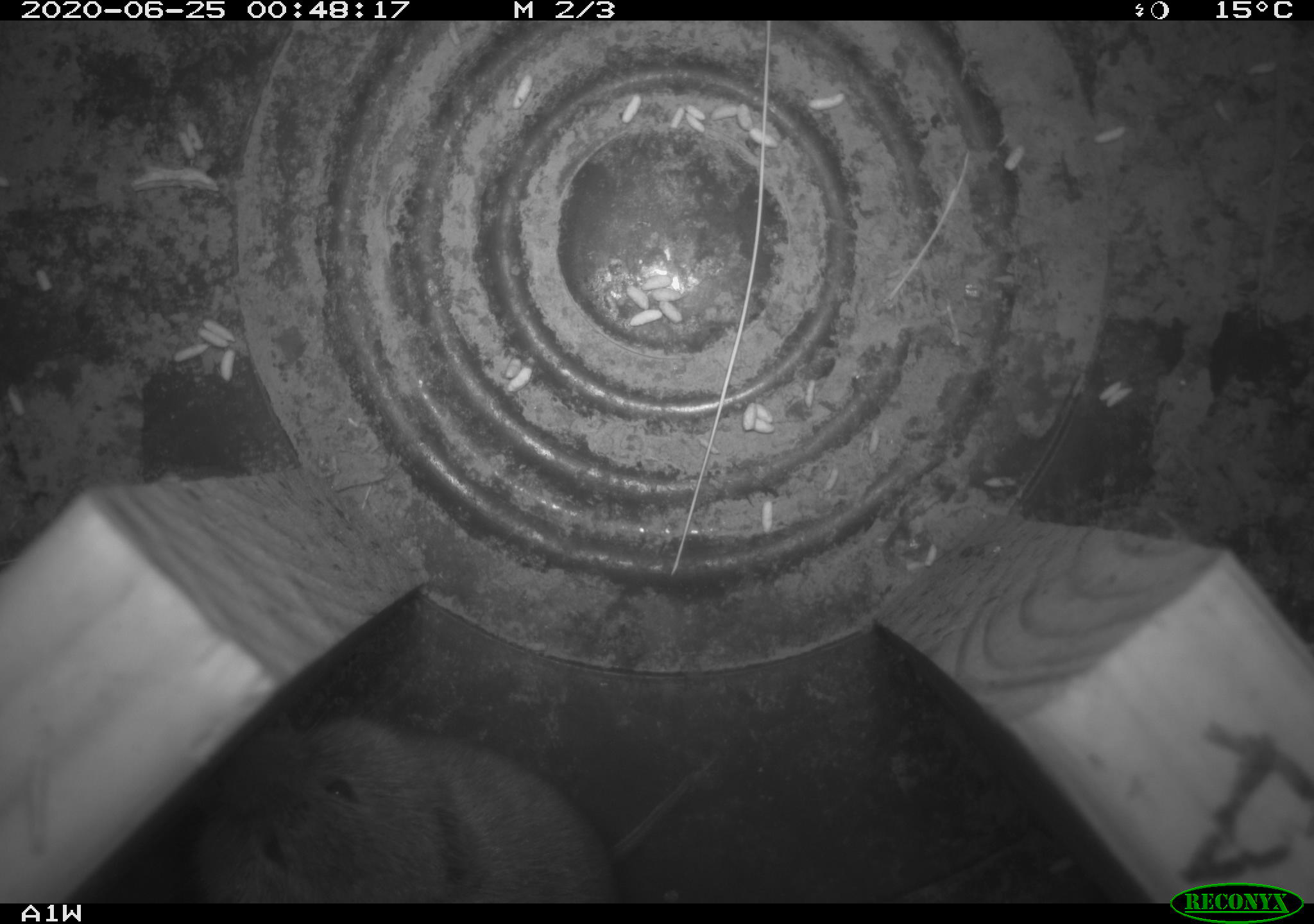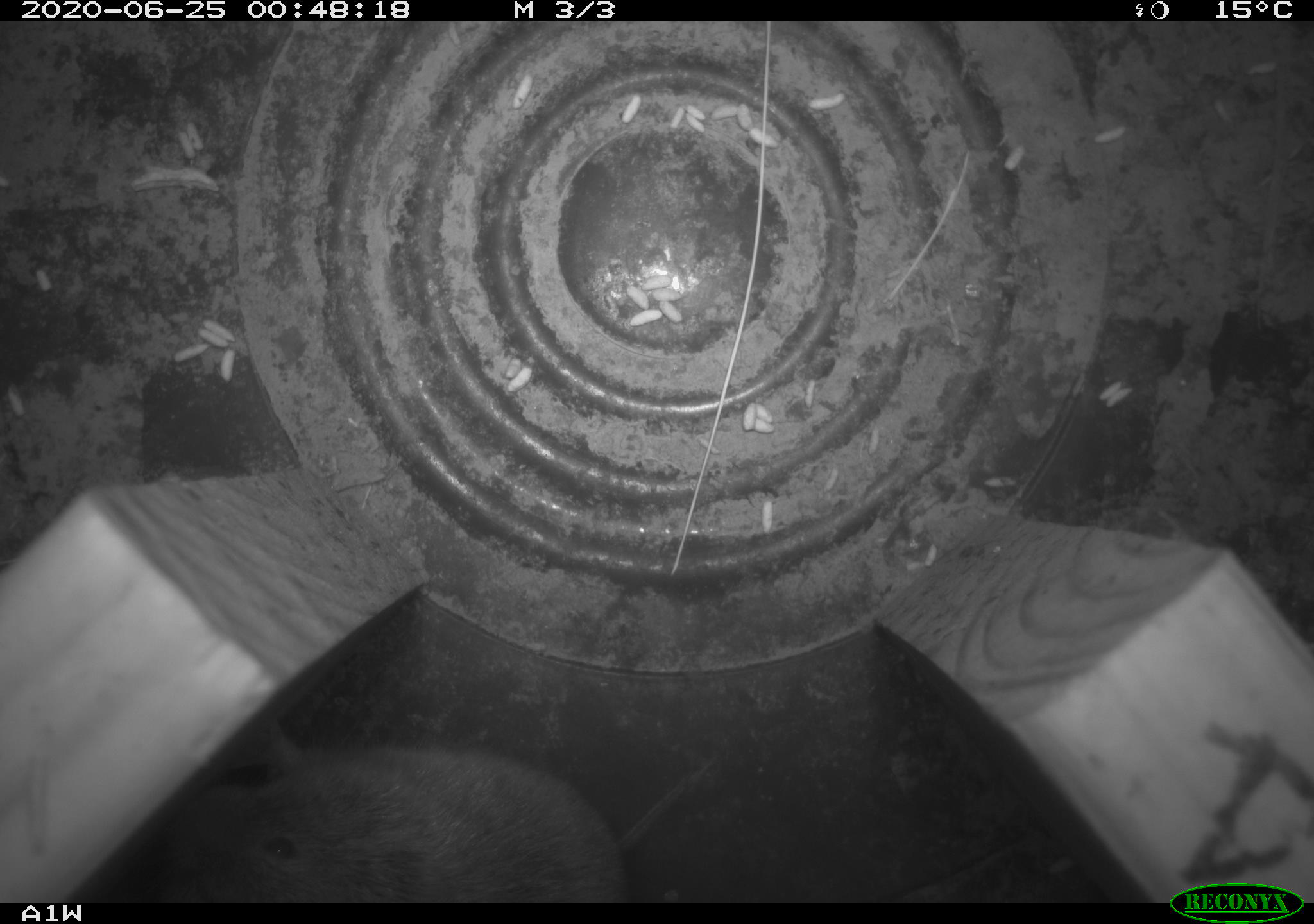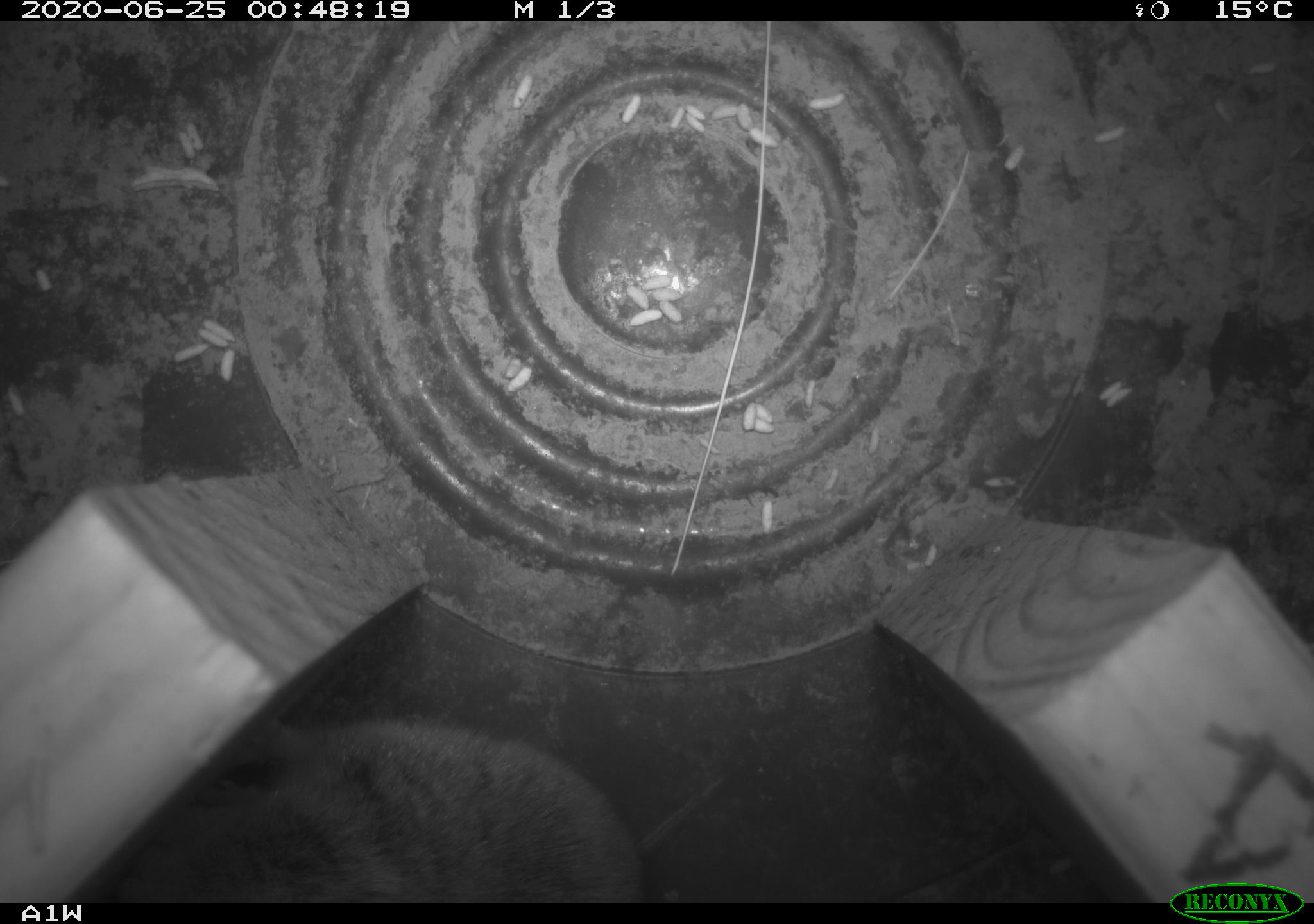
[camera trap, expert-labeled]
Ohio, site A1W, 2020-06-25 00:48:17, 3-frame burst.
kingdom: Animalia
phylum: Chordata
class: Mammalia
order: Rodentia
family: Cricetidae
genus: Microtus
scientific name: Microtus pennsylvanicus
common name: meadow vole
Meadow vole (Microtus pennsylvanicus).